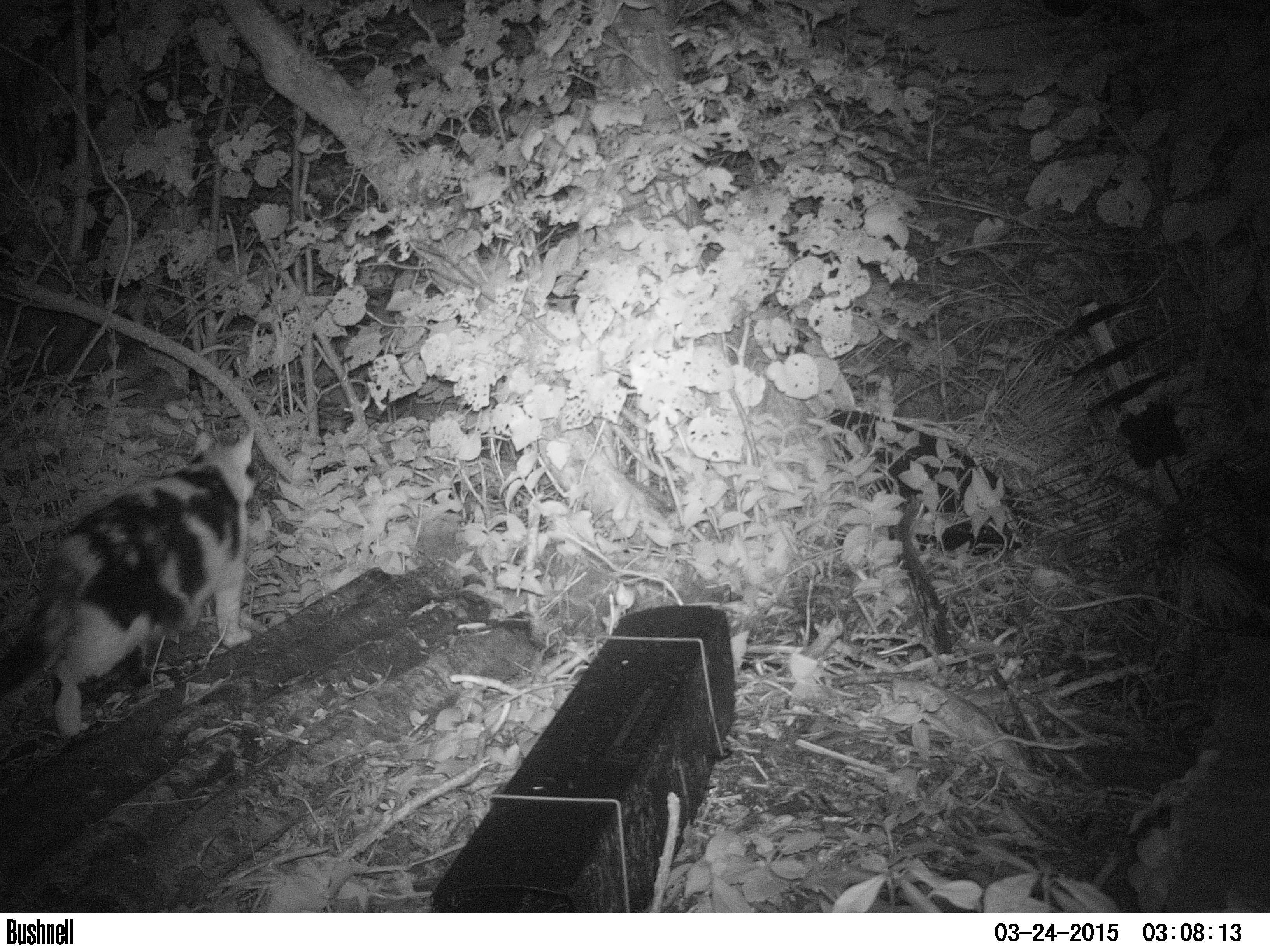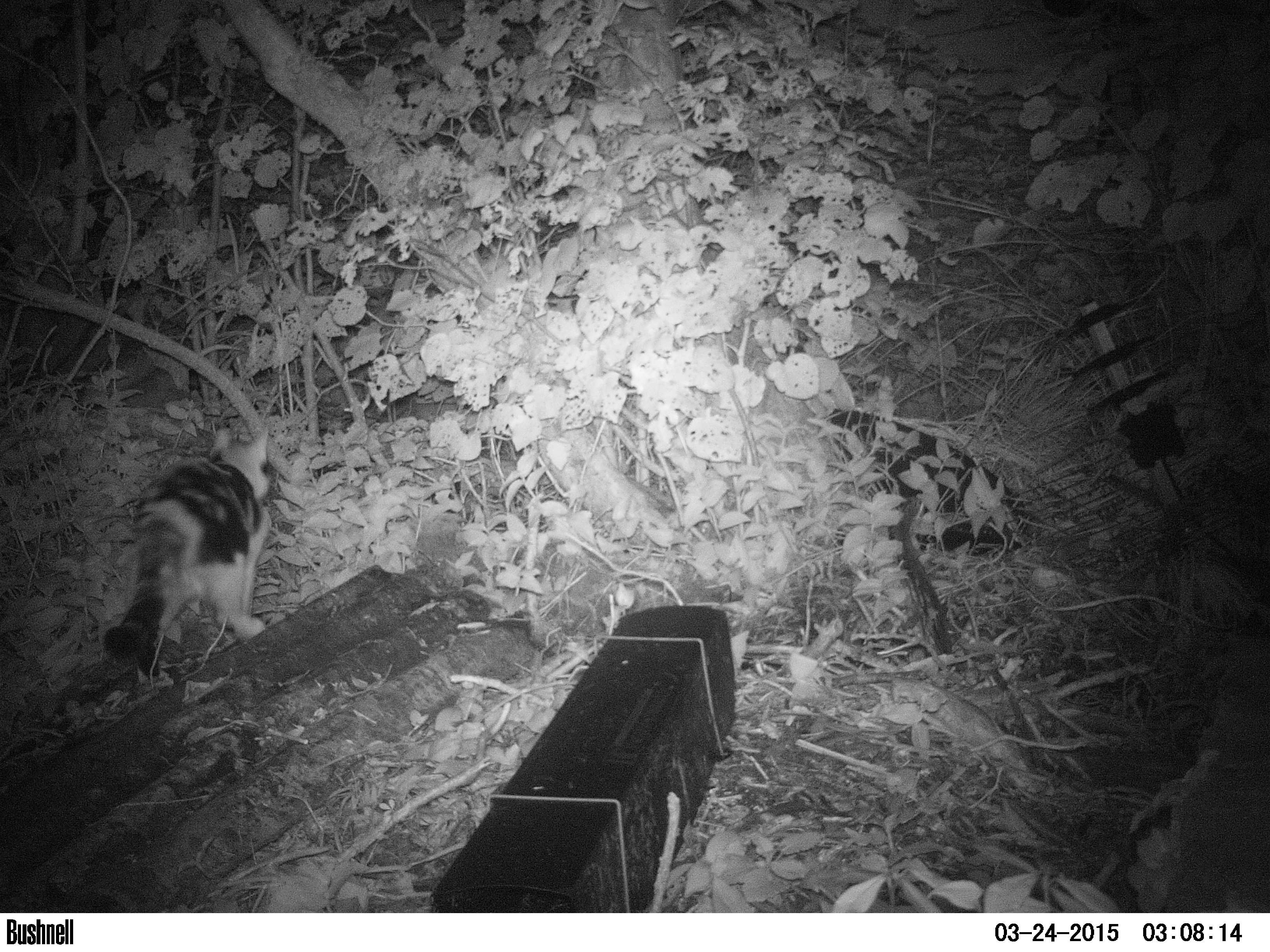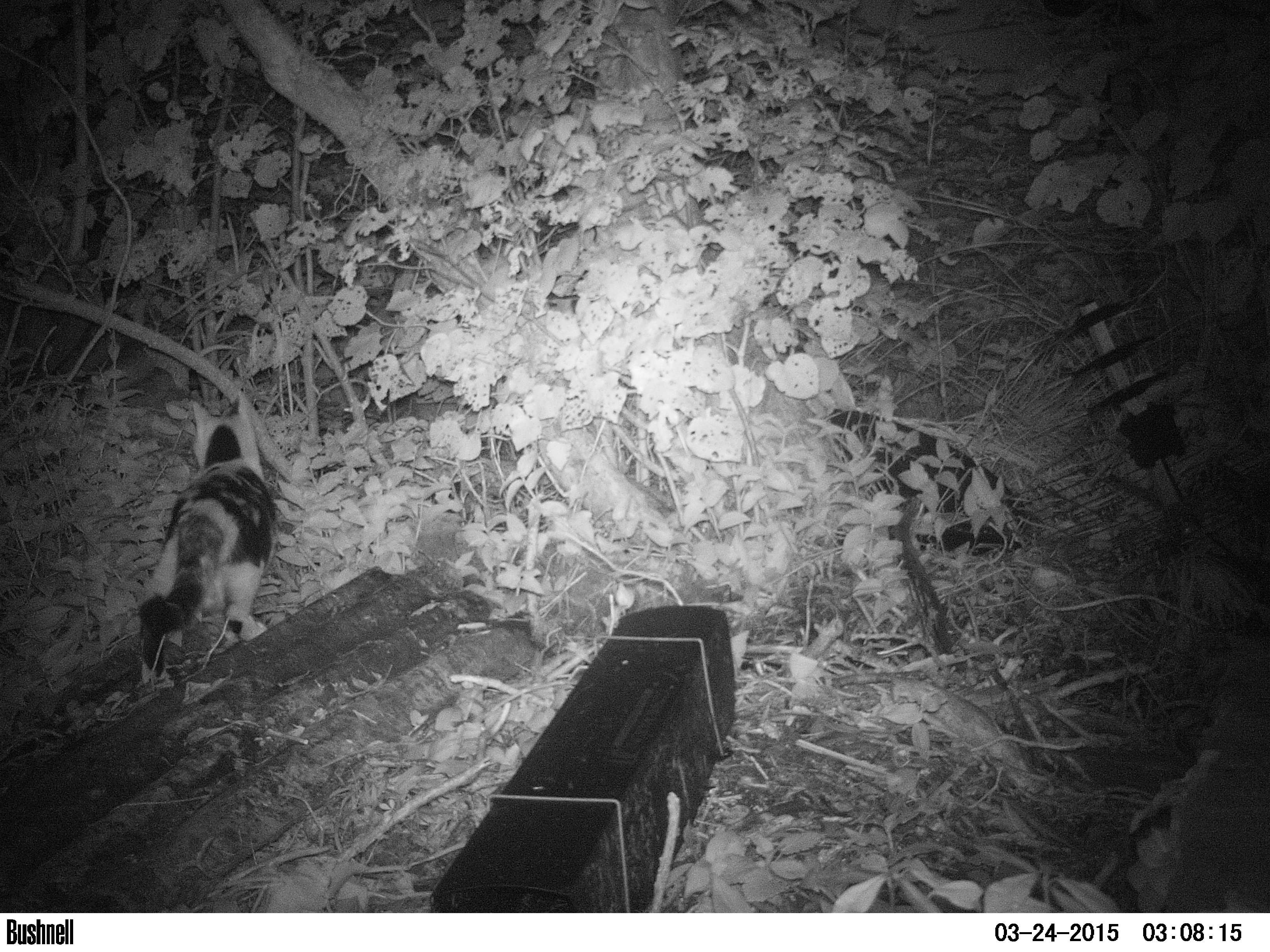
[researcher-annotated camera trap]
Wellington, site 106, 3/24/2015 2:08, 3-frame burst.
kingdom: Animalia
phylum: Chordata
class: Mammalia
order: Carnivora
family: Felidae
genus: Felis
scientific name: Felis catus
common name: cat